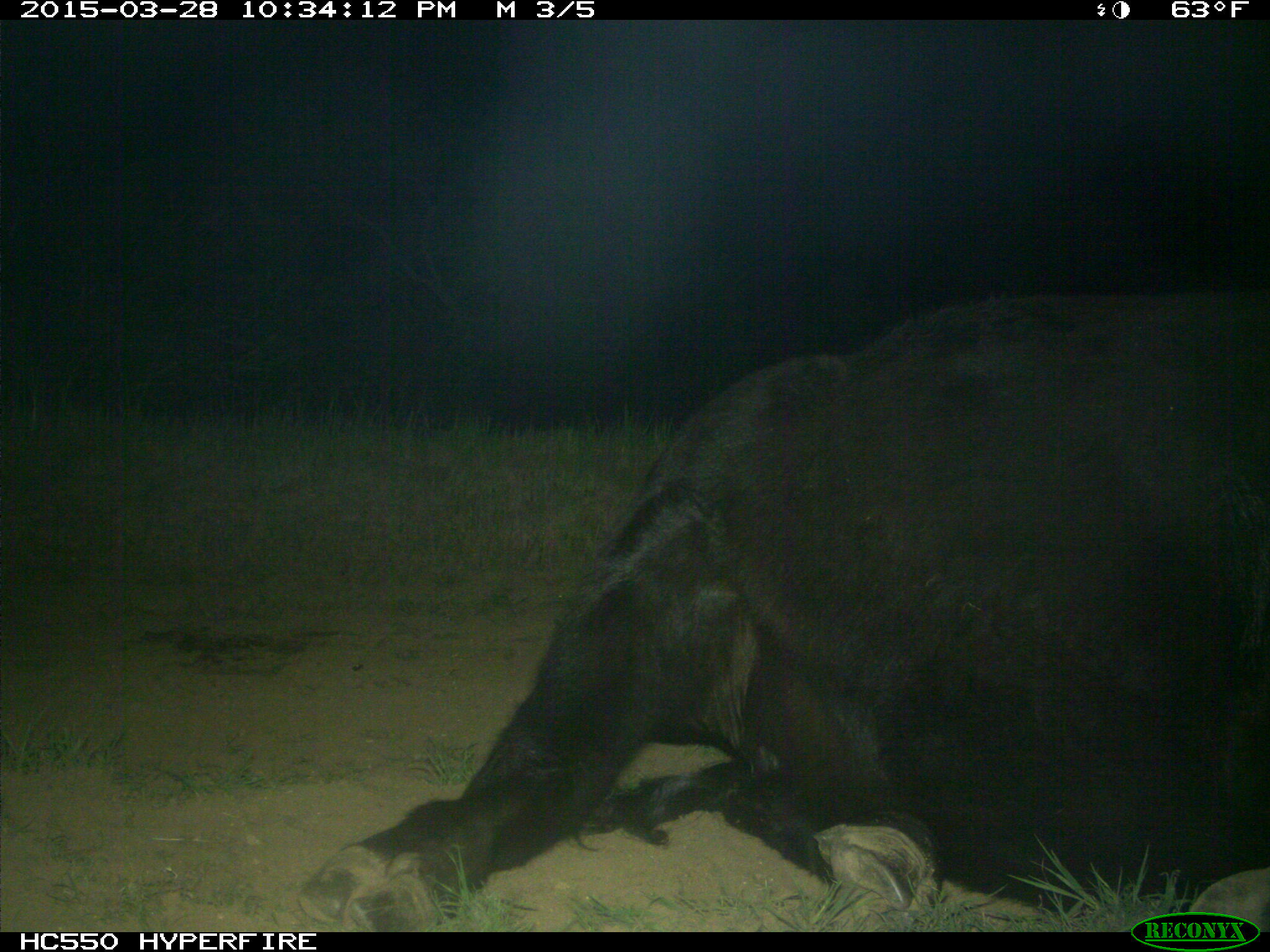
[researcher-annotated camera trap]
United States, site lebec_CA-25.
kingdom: Animalia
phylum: Chordata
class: Mammalia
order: Artiodactyla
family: Bovidae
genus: Bos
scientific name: Bos taurus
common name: domestic cow